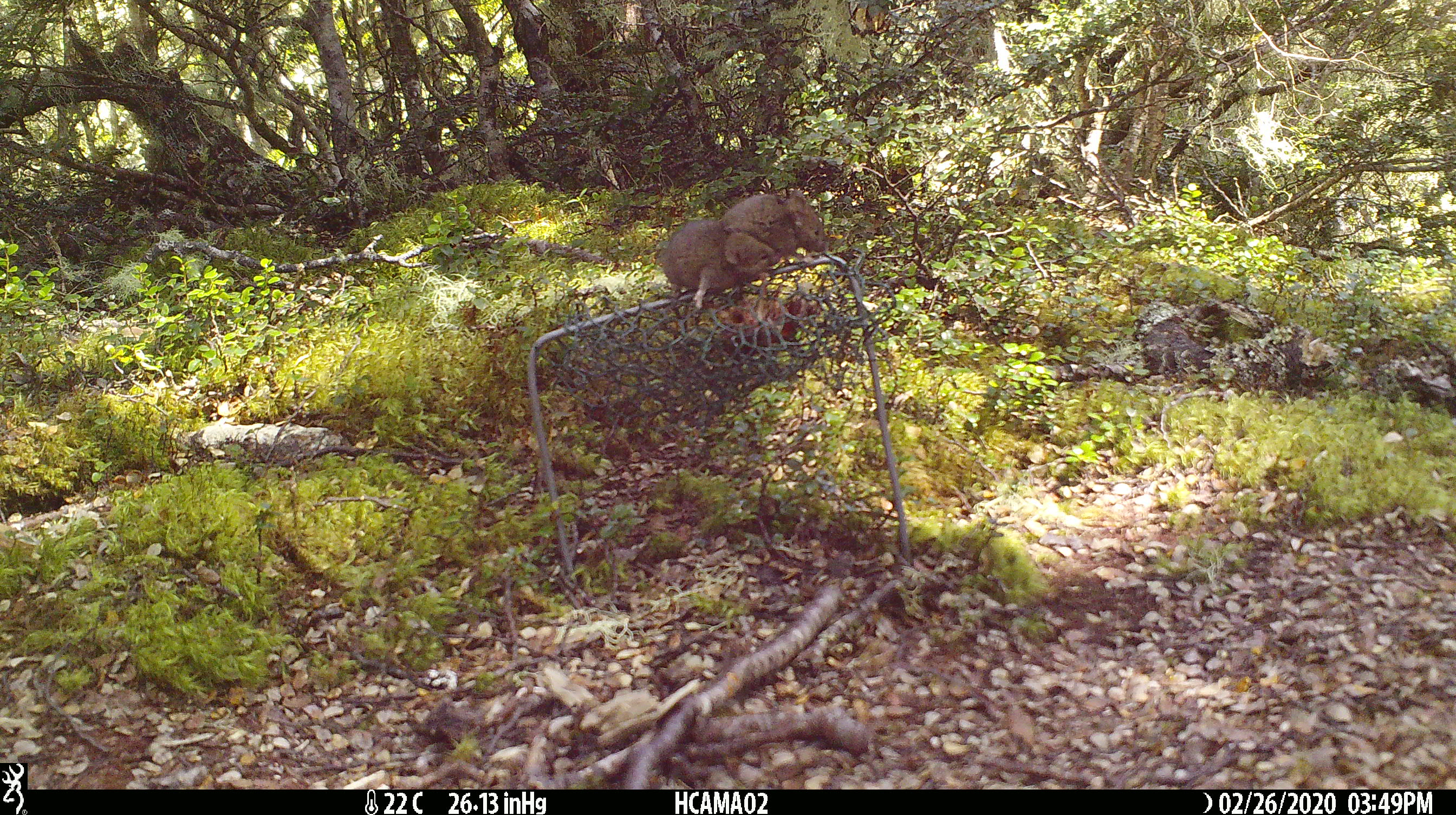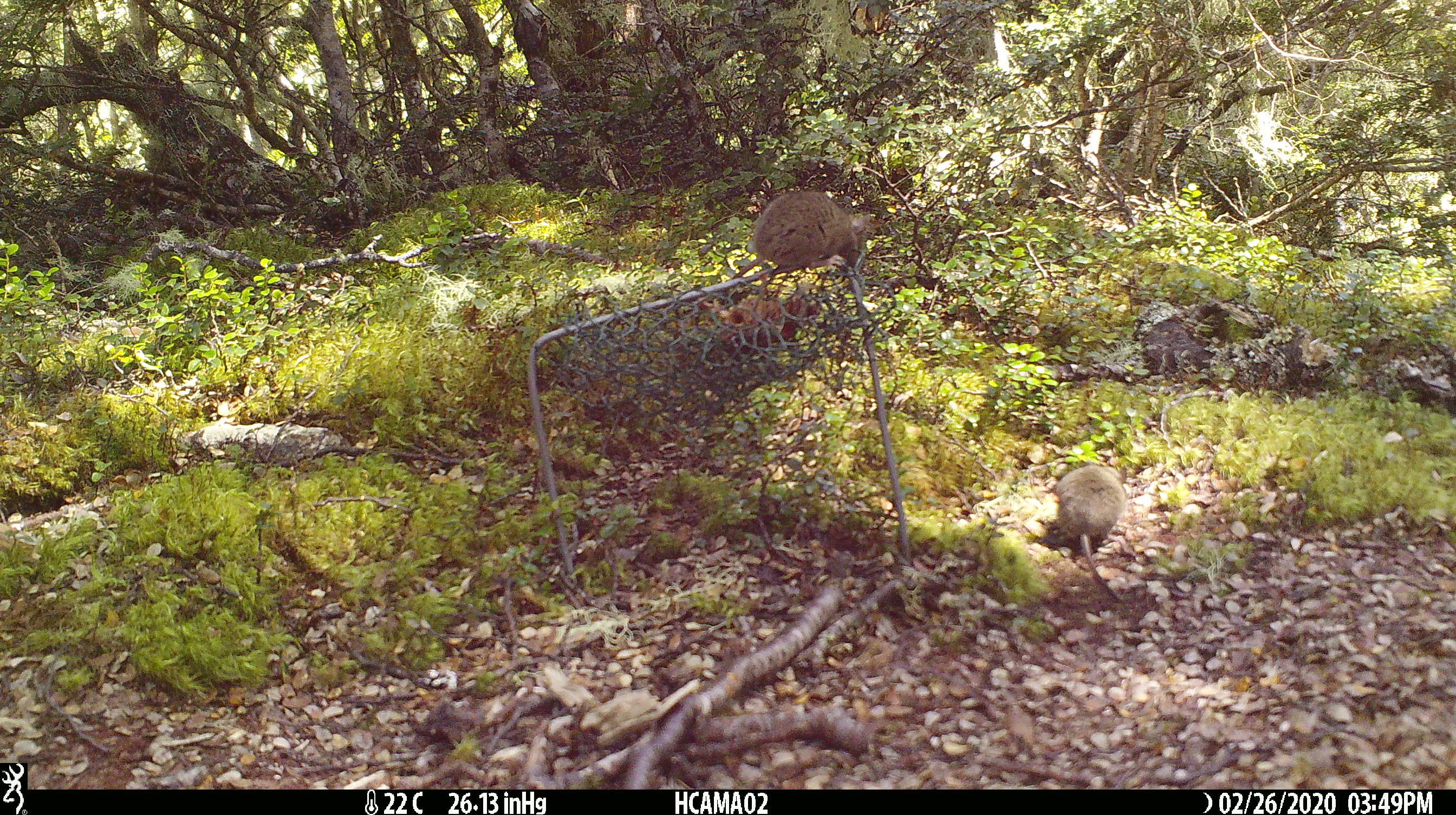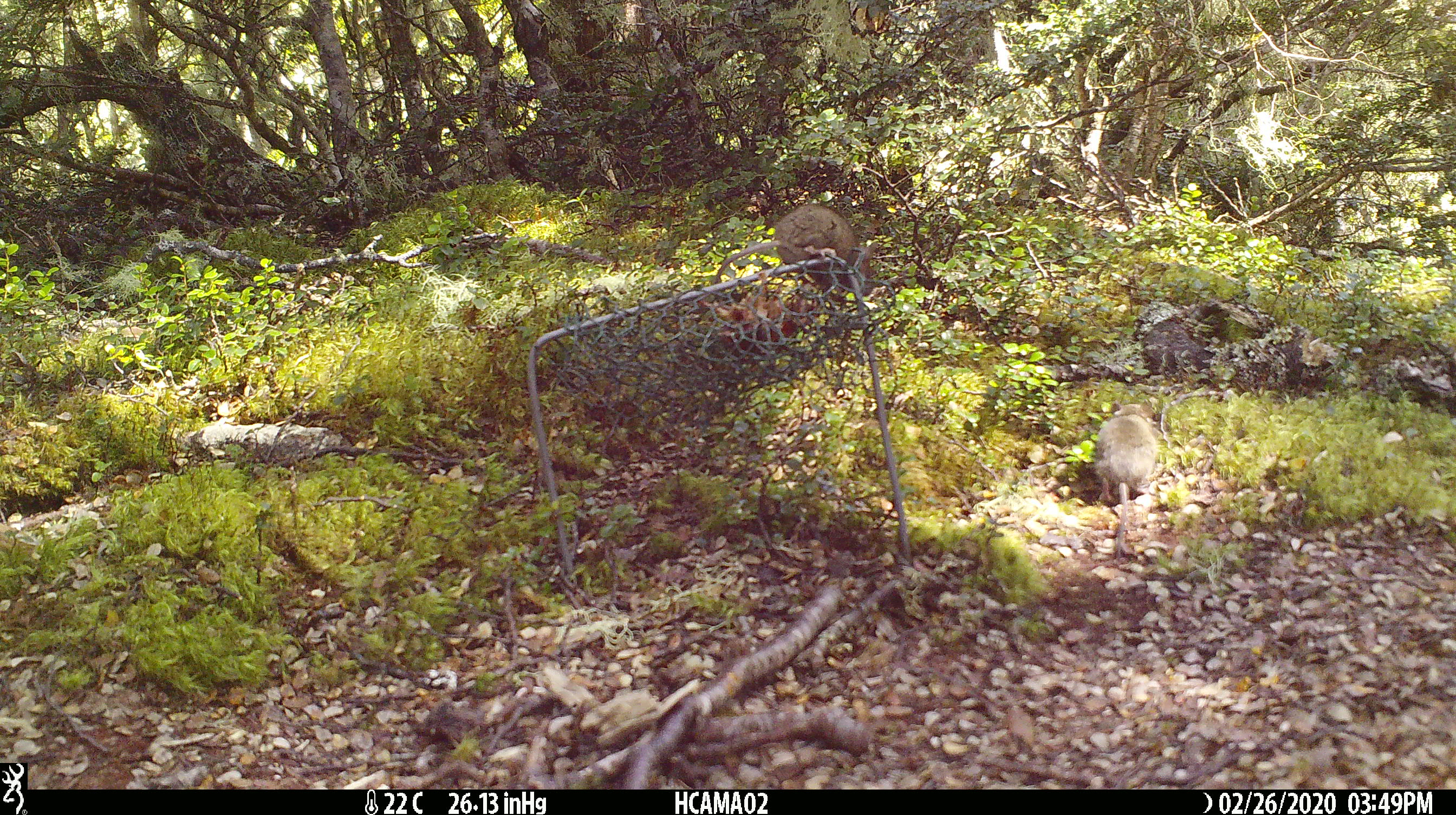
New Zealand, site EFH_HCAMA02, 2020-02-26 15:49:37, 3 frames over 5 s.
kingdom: Animalia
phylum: Chordata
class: Mammalia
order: Rodentia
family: Muridae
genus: Mus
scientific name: Mus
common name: mouse